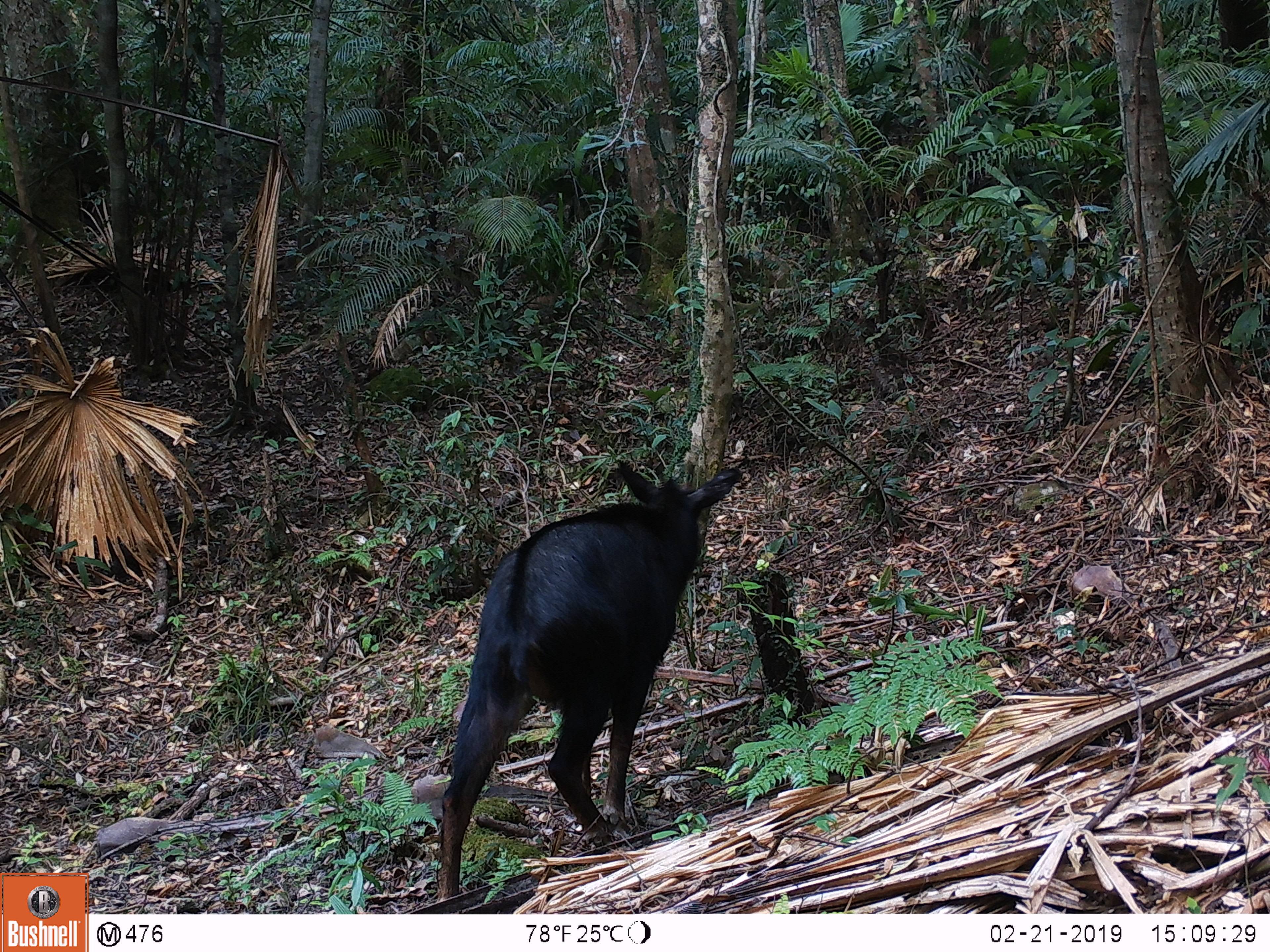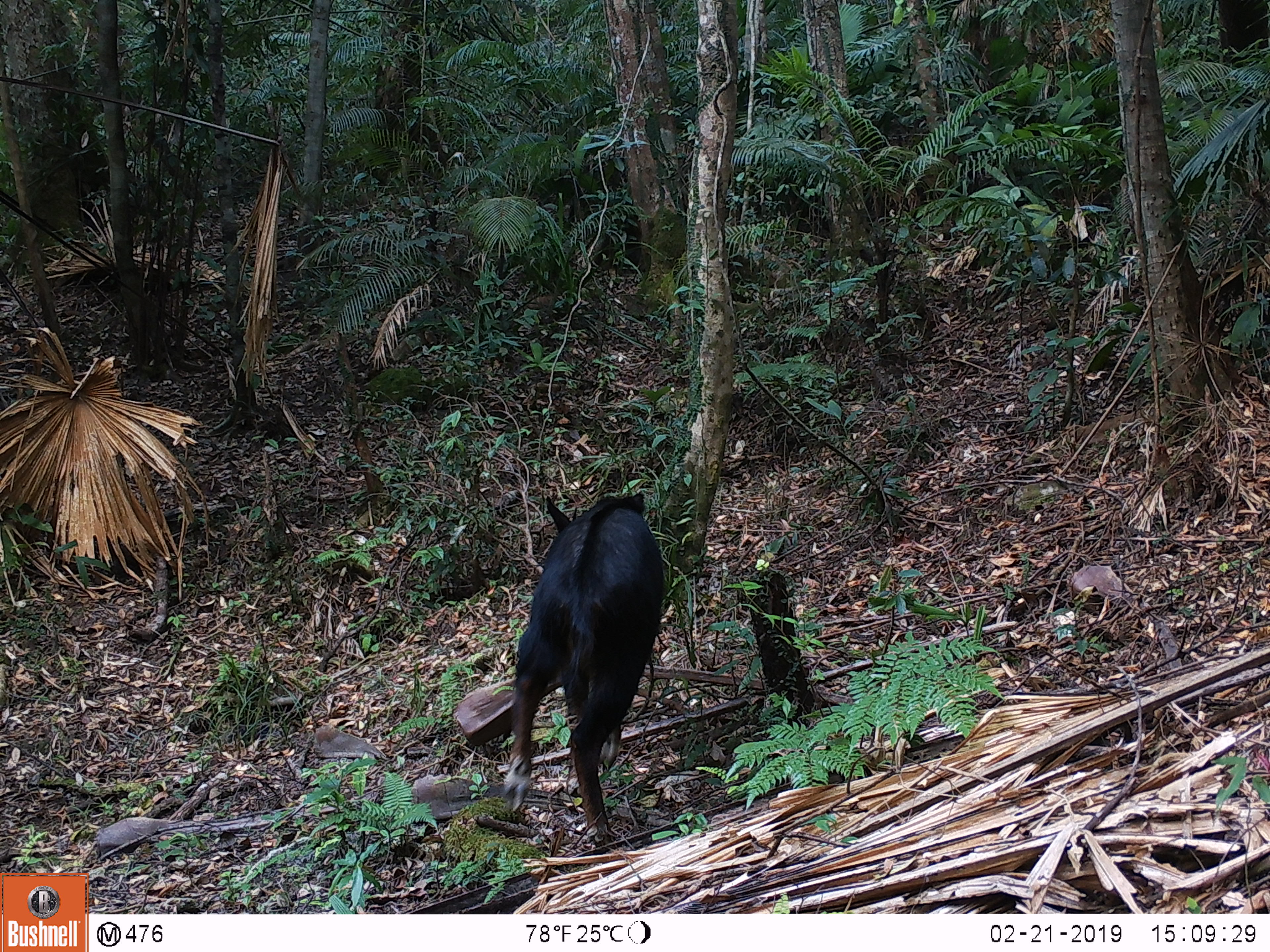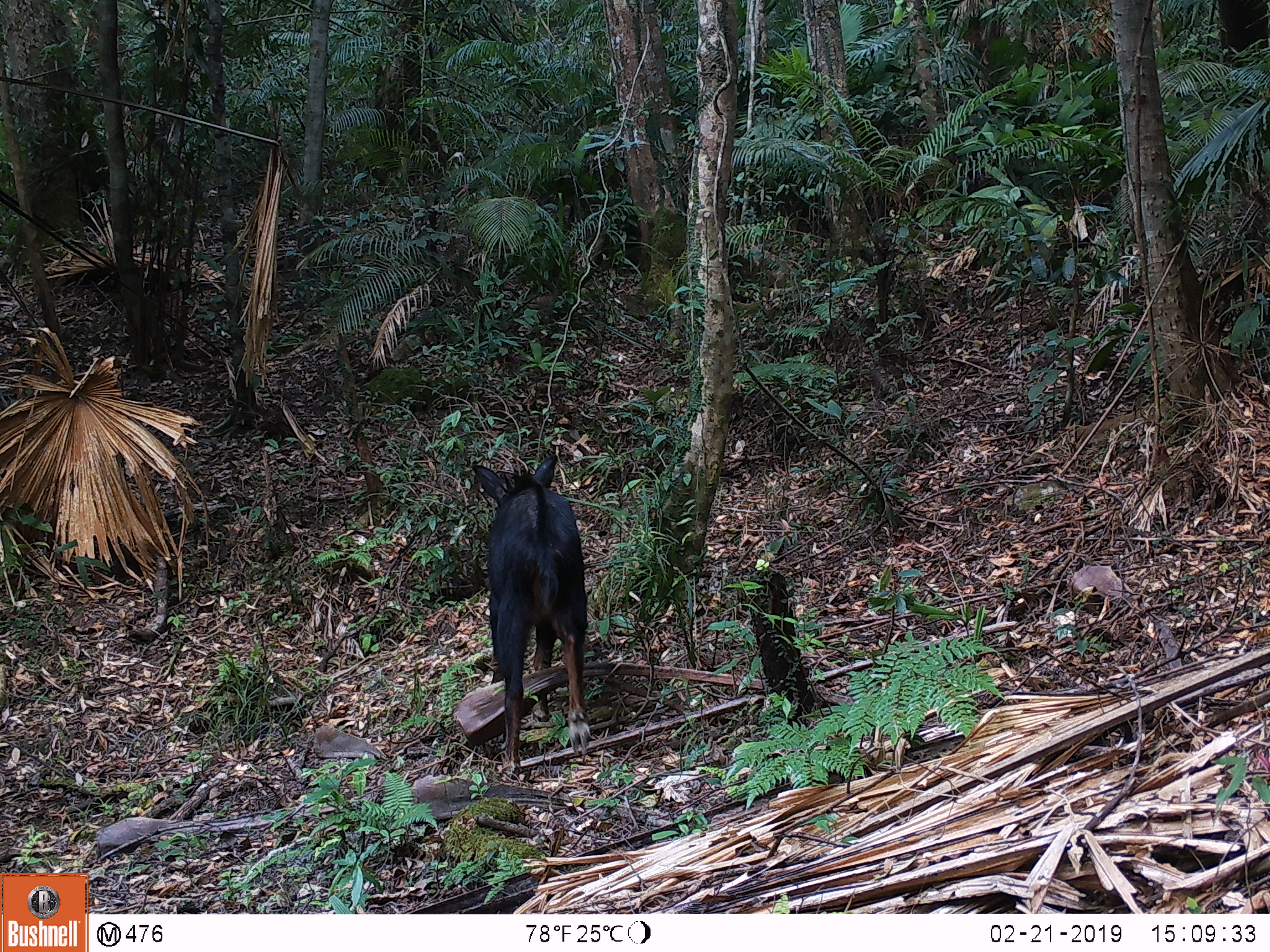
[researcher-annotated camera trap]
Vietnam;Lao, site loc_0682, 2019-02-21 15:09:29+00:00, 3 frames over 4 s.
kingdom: Animalia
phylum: Chordata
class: Mammalia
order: Artiodactyla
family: Bovidae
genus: Capricornis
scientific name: Capricornis sumatraensis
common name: chinese serow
Chinese serow (Capricornis sumatraensis). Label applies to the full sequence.